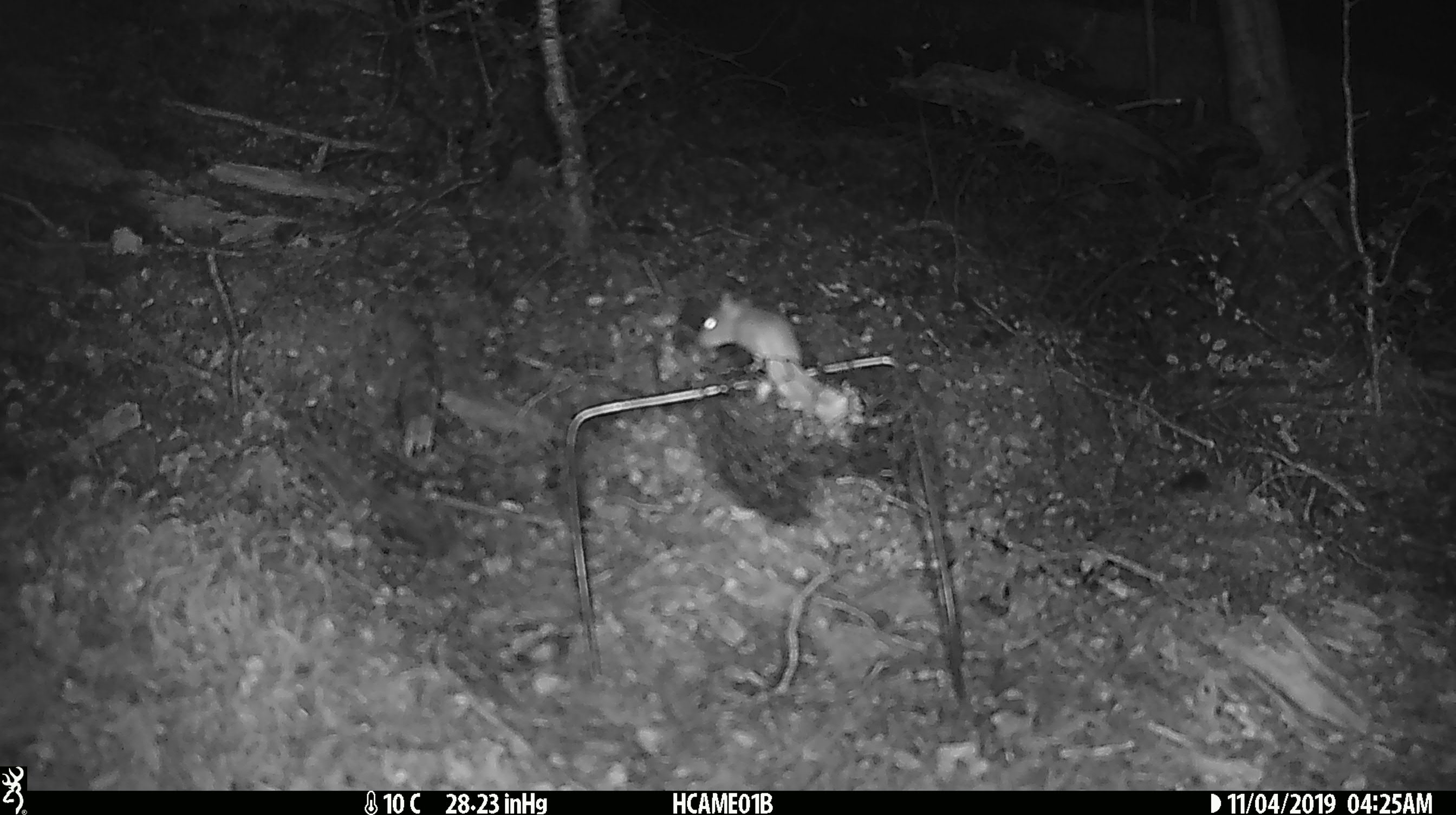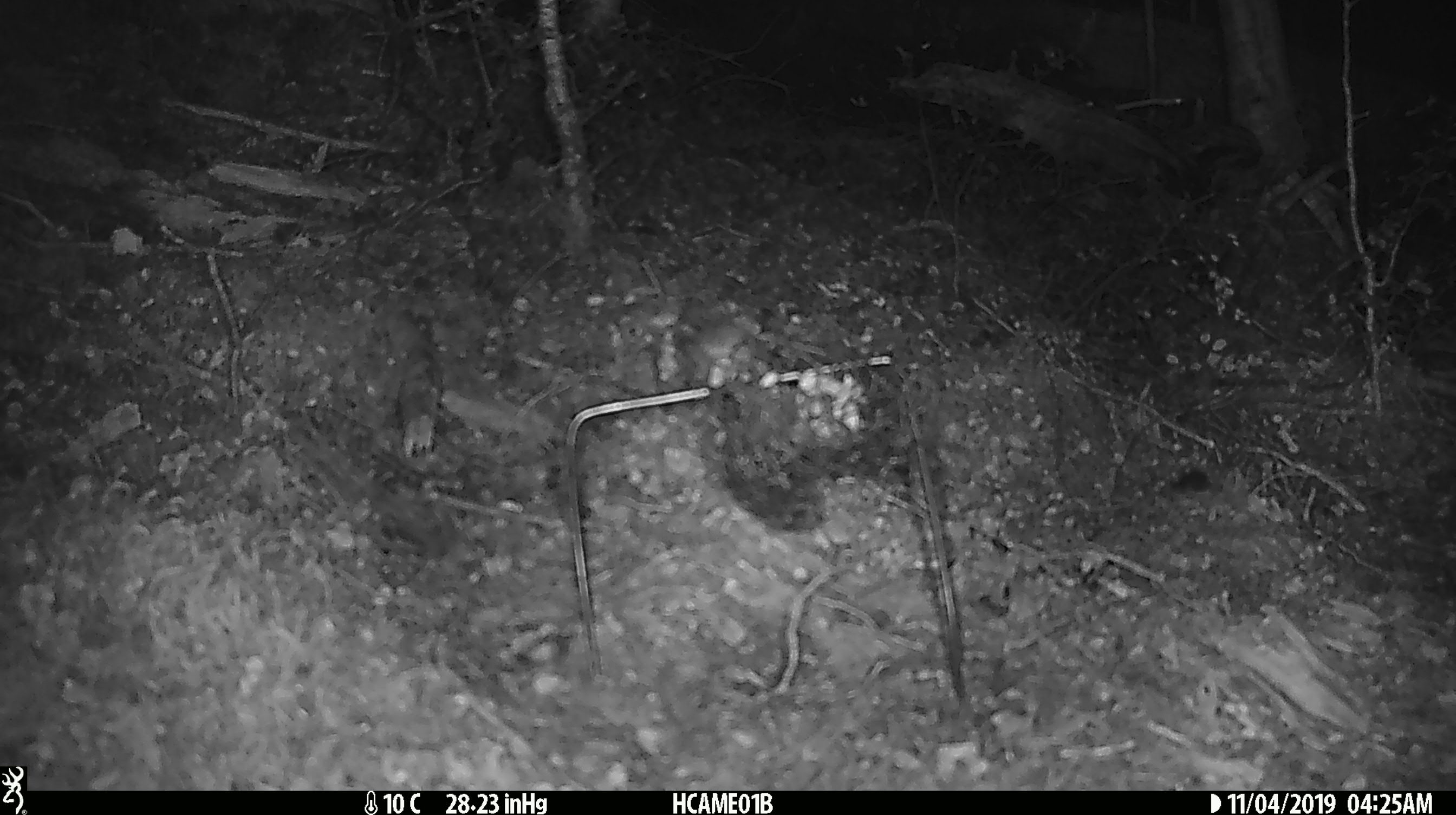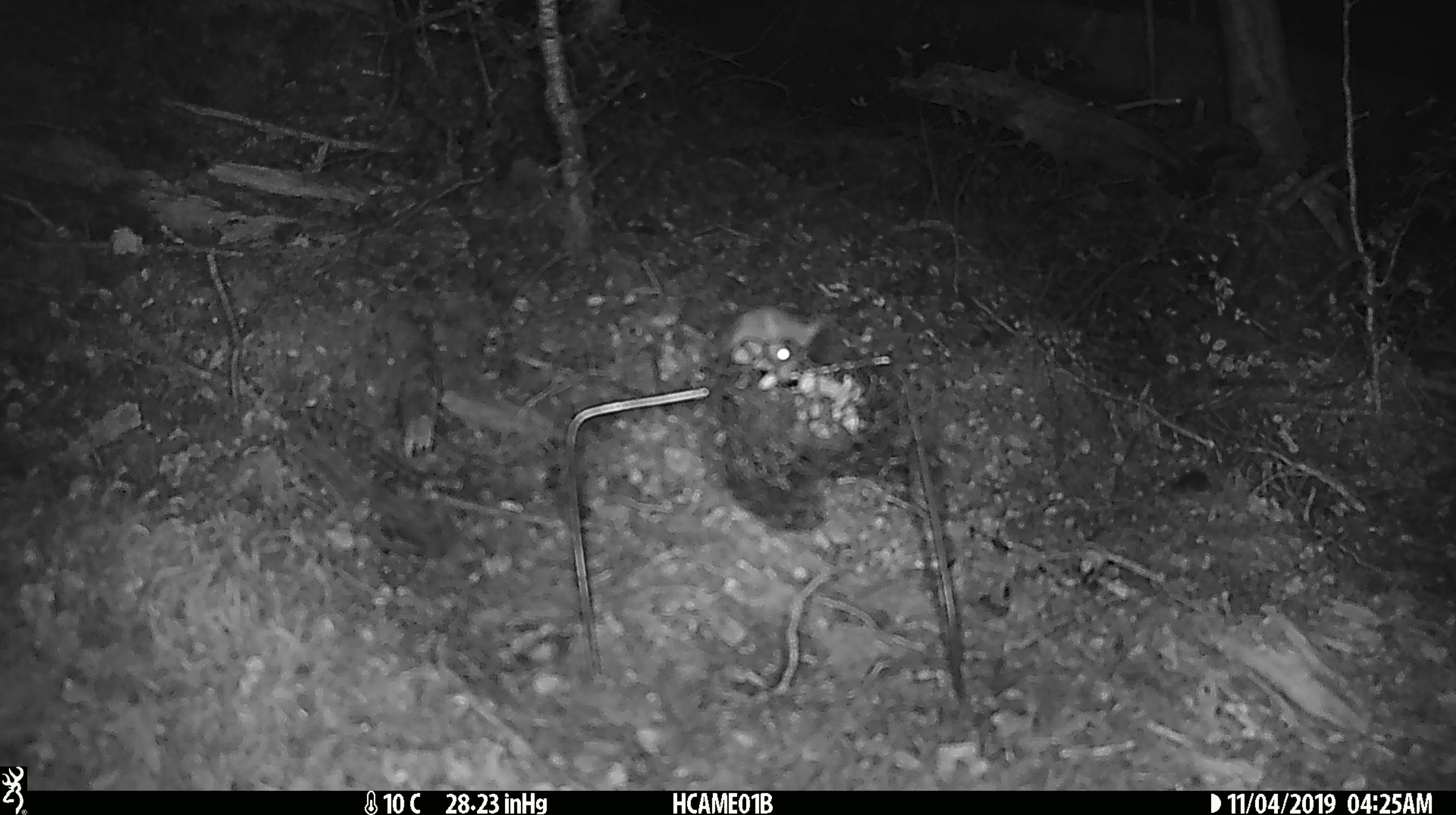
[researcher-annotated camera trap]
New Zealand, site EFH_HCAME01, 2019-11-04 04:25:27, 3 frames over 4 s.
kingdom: Animalia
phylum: Chordata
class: Mammalia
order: Rodentia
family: Muridae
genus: Mus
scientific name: Mus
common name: mouse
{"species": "mouse (Mus)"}